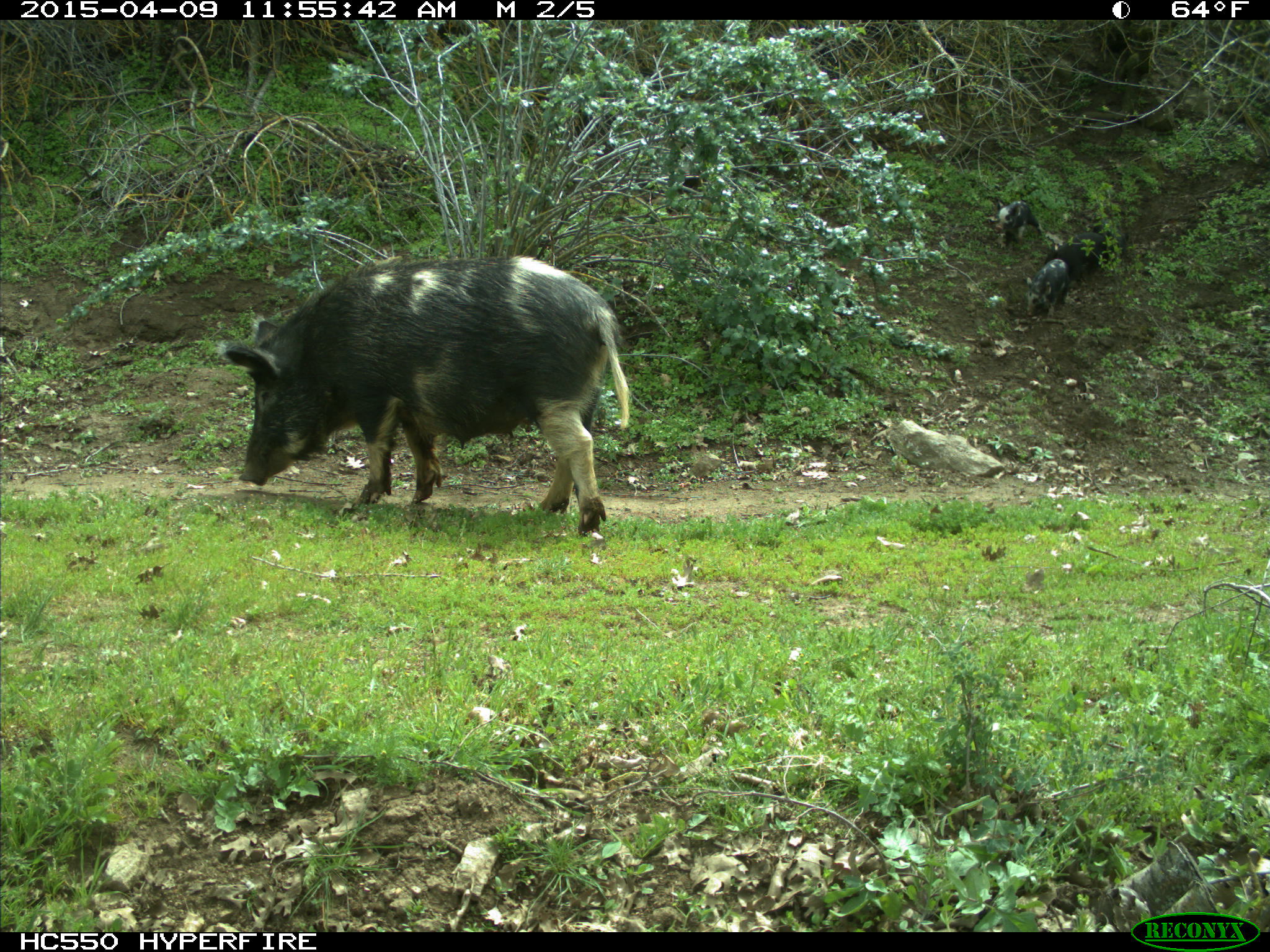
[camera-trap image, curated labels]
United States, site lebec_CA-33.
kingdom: Animalia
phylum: Chordata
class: Mammalia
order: Artiodactyla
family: Suidae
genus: Sus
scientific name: Sus scrofa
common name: wild boar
Sus scrofa (wild boar).